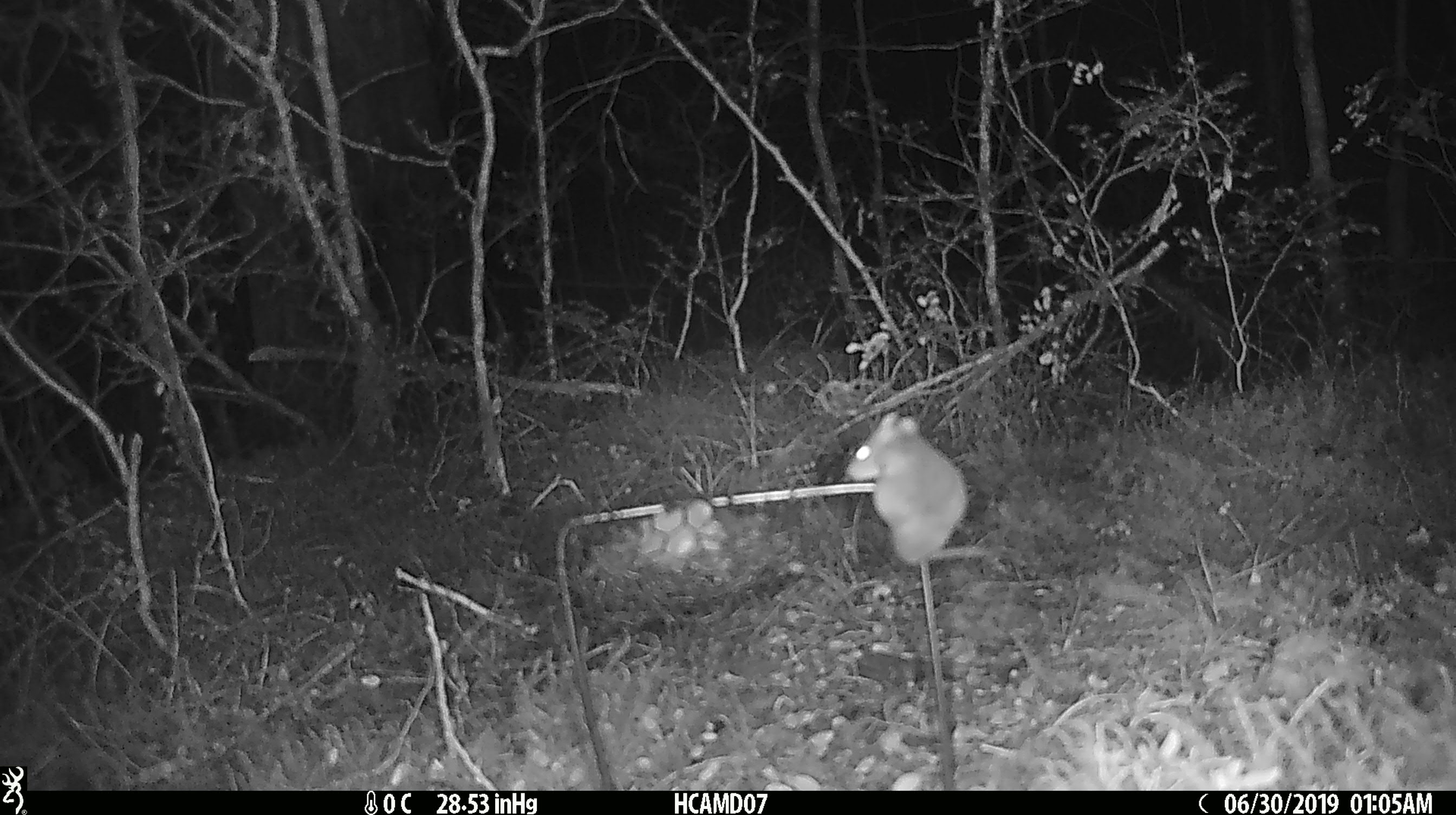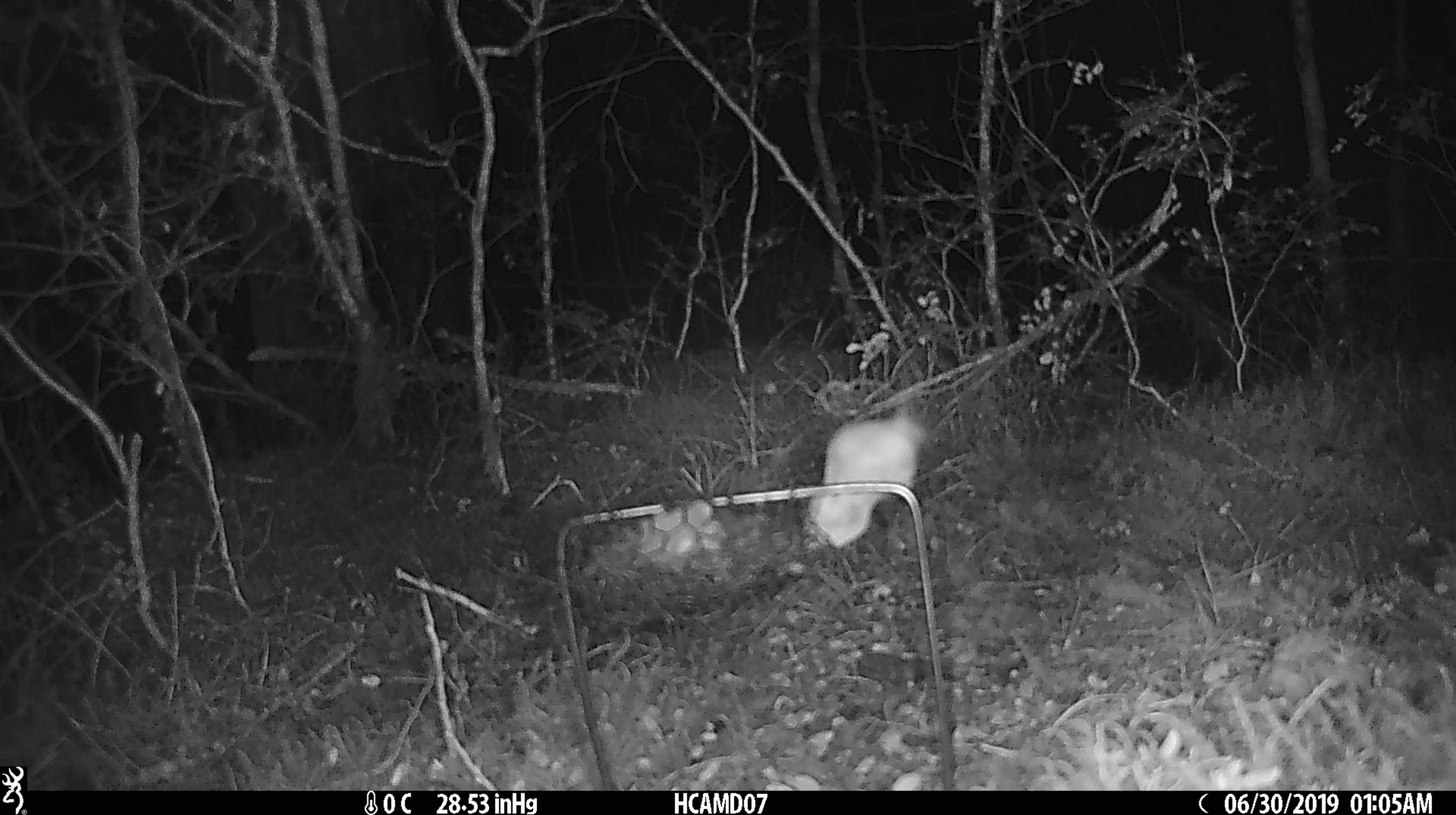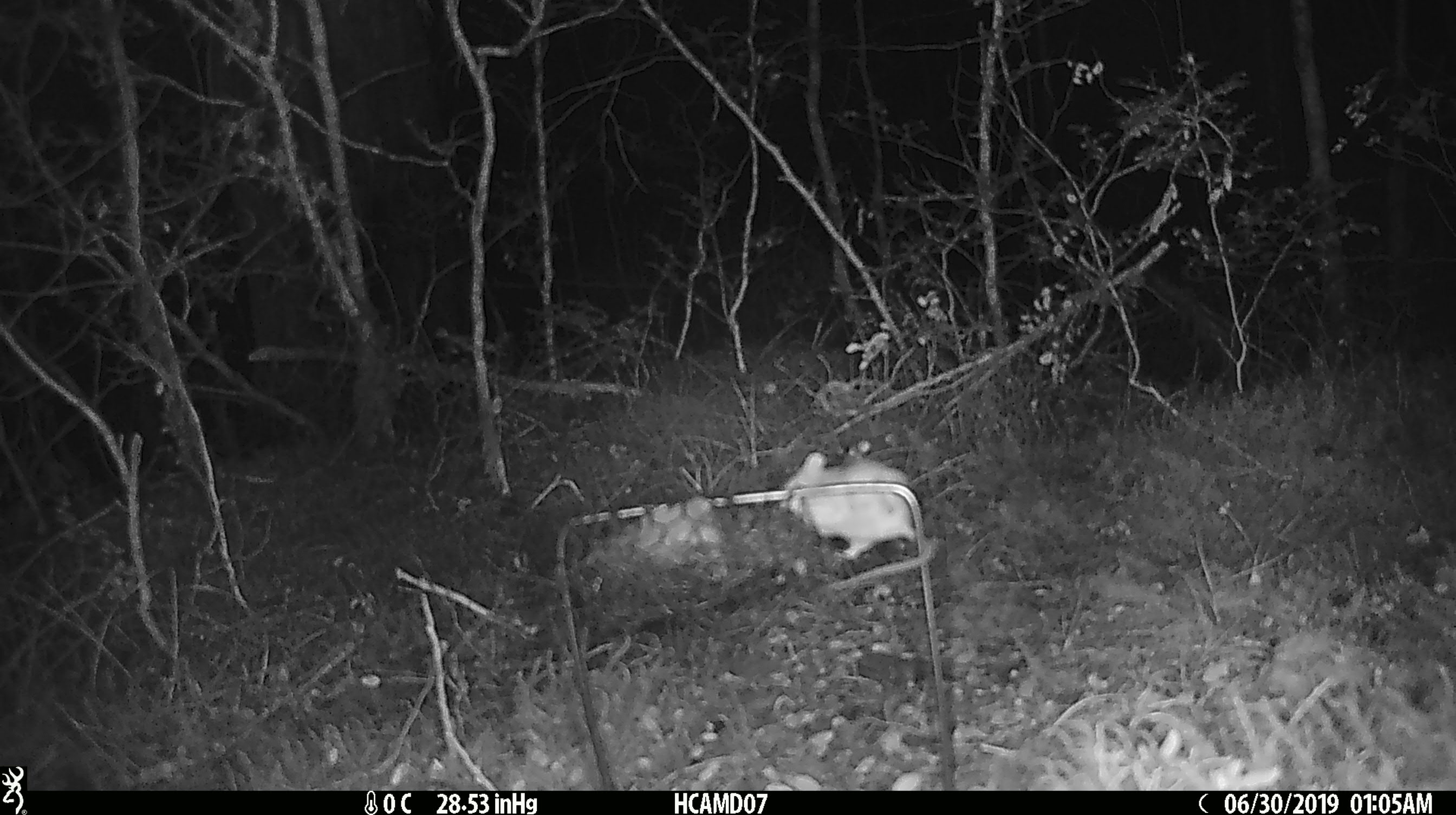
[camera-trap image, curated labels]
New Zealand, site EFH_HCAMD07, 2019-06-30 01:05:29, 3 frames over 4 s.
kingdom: Animalia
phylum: Chordata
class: Mammalia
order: Rodentia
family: Muridae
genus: Mus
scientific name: Mus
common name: mouse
Mouse (Mus).